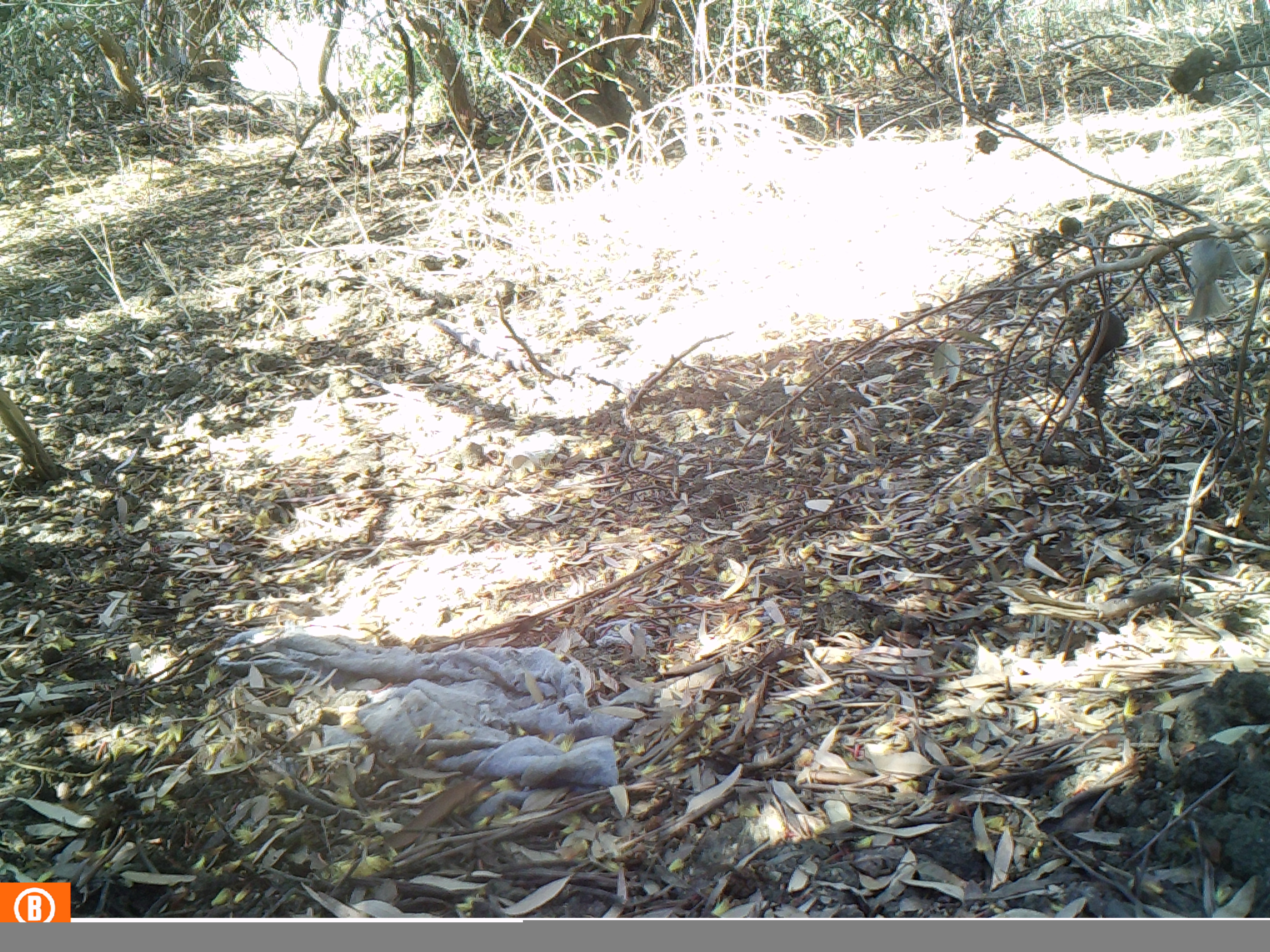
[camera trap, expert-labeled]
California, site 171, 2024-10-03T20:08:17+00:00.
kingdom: Animalia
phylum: Chordata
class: Aves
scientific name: Aves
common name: bird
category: unknown bird